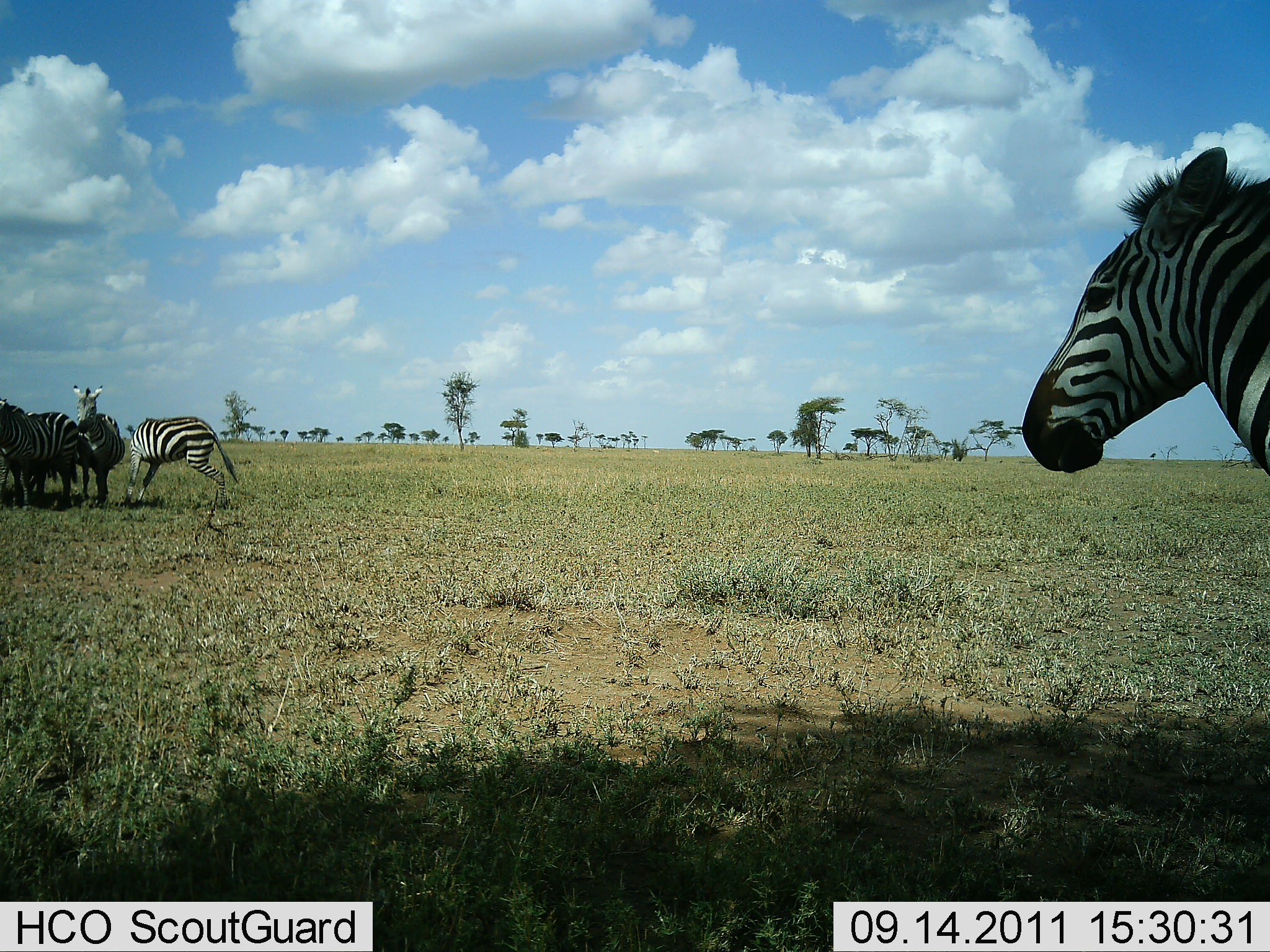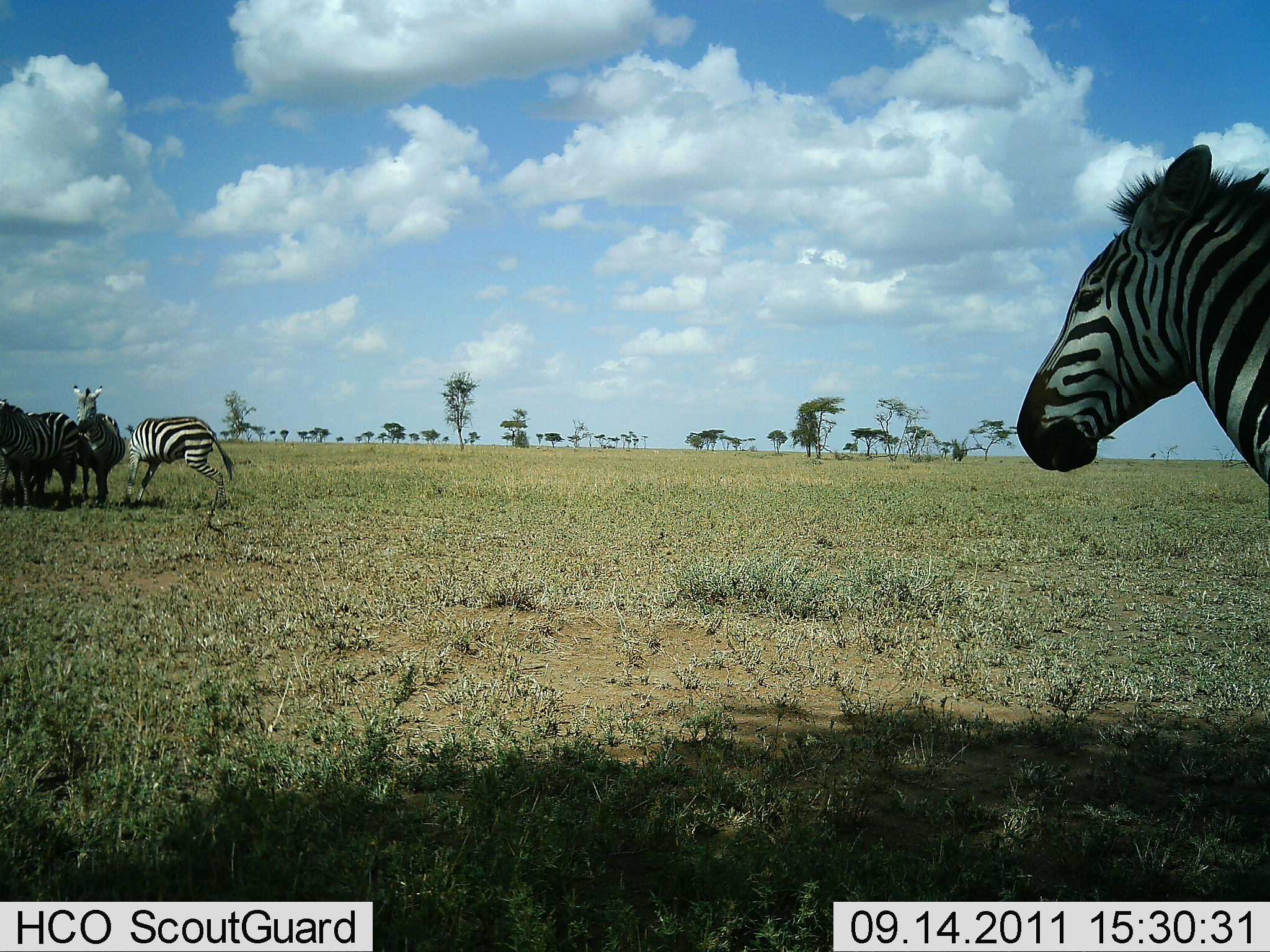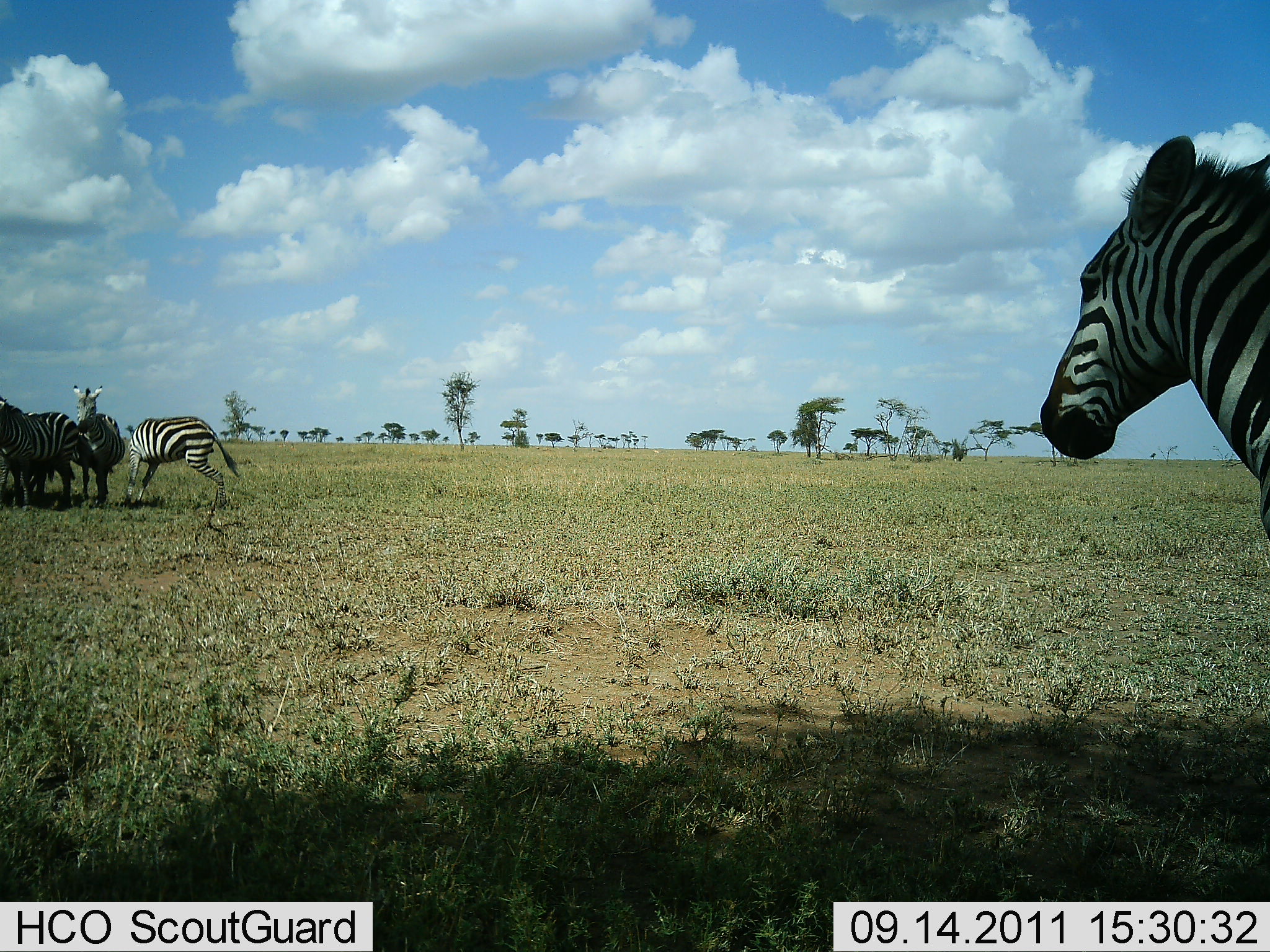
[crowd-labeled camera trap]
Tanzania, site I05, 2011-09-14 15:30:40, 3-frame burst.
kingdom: Animalia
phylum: Chordata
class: Mammalia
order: Perissodactyla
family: Equidae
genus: Equus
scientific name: Equus quagga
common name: plains zebra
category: zebra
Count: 4.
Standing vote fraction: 77%.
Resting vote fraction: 8%.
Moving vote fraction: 8%.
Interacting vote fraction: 0%.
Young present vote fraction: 0%.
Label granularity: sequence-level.